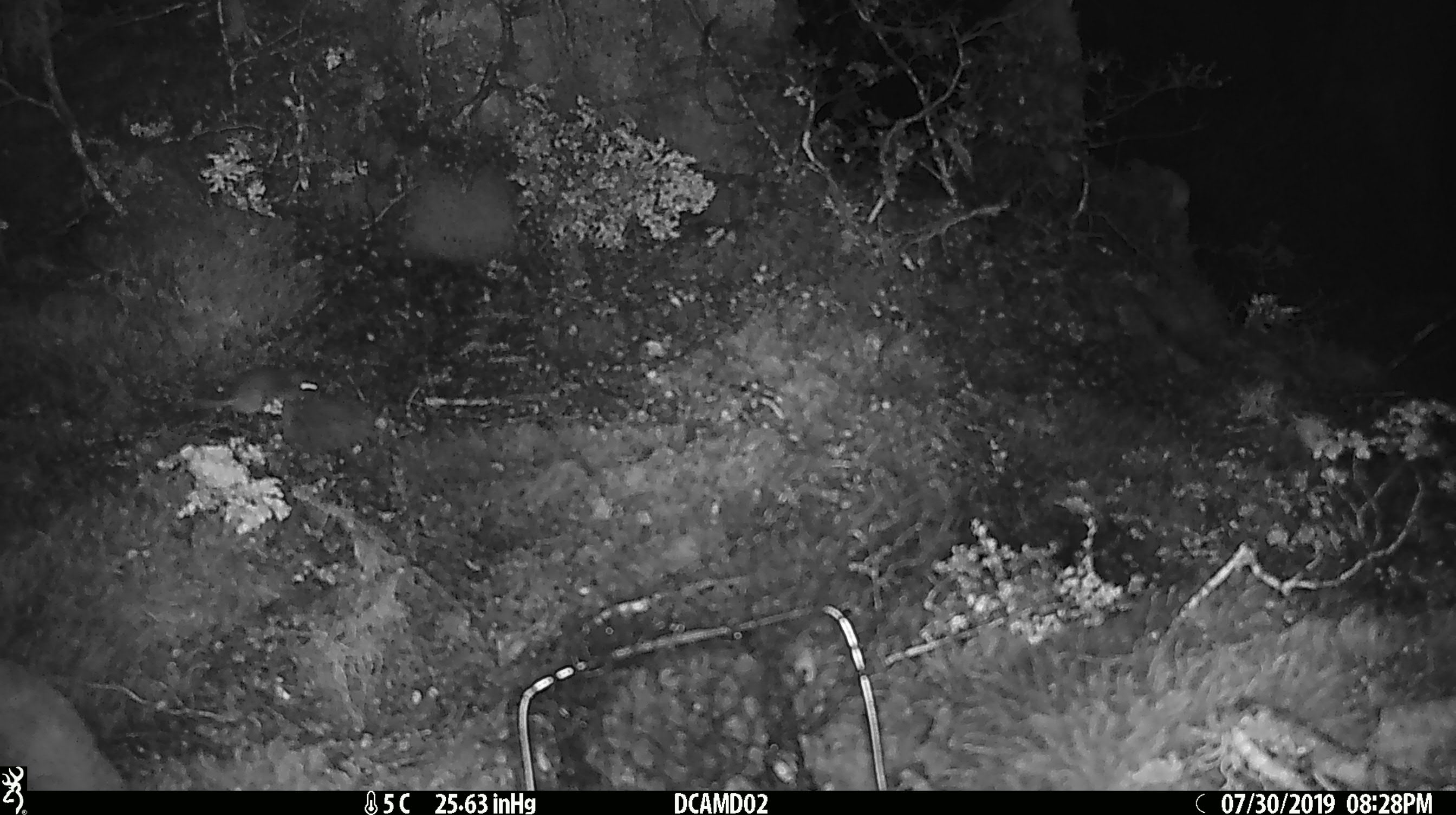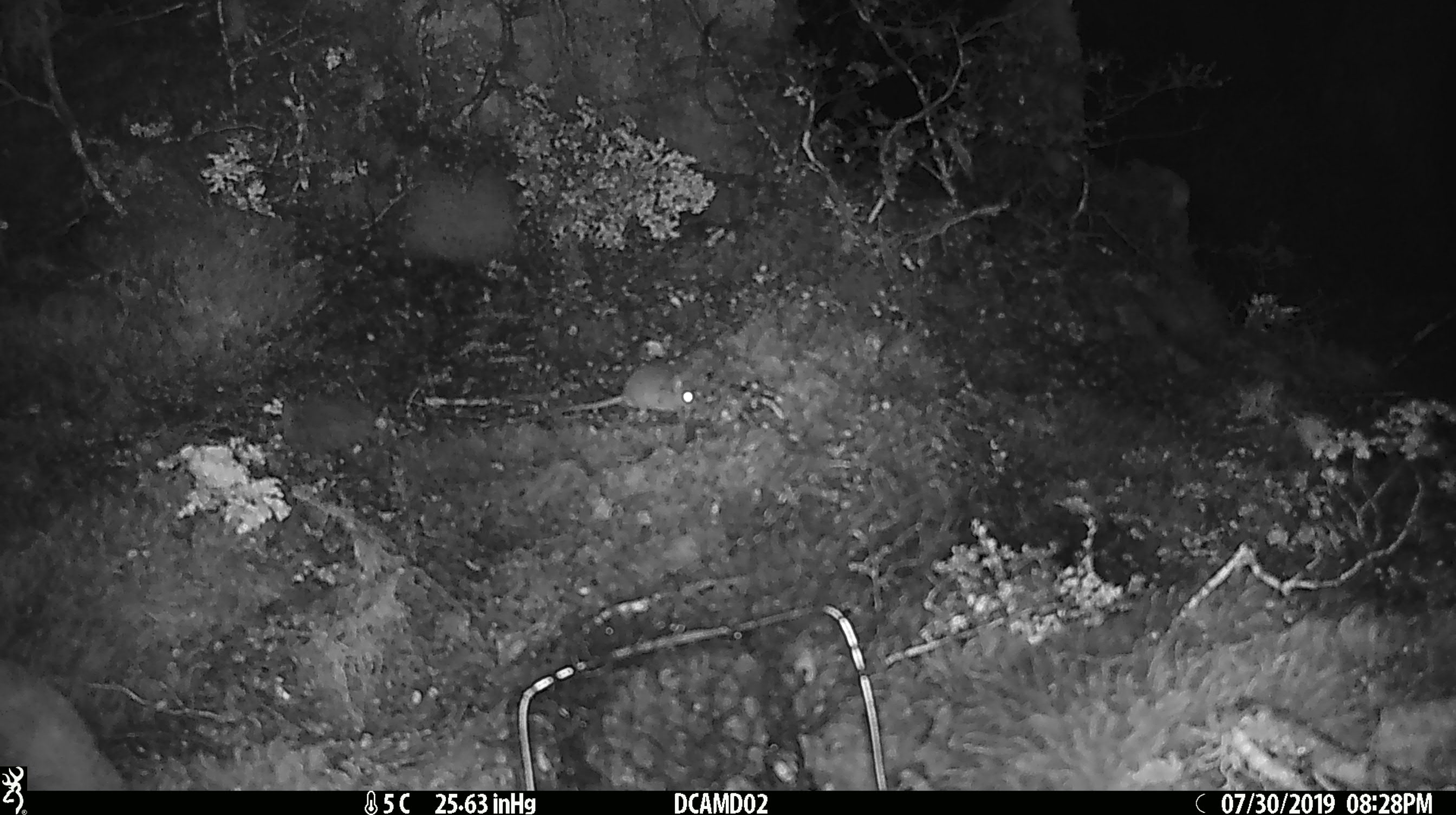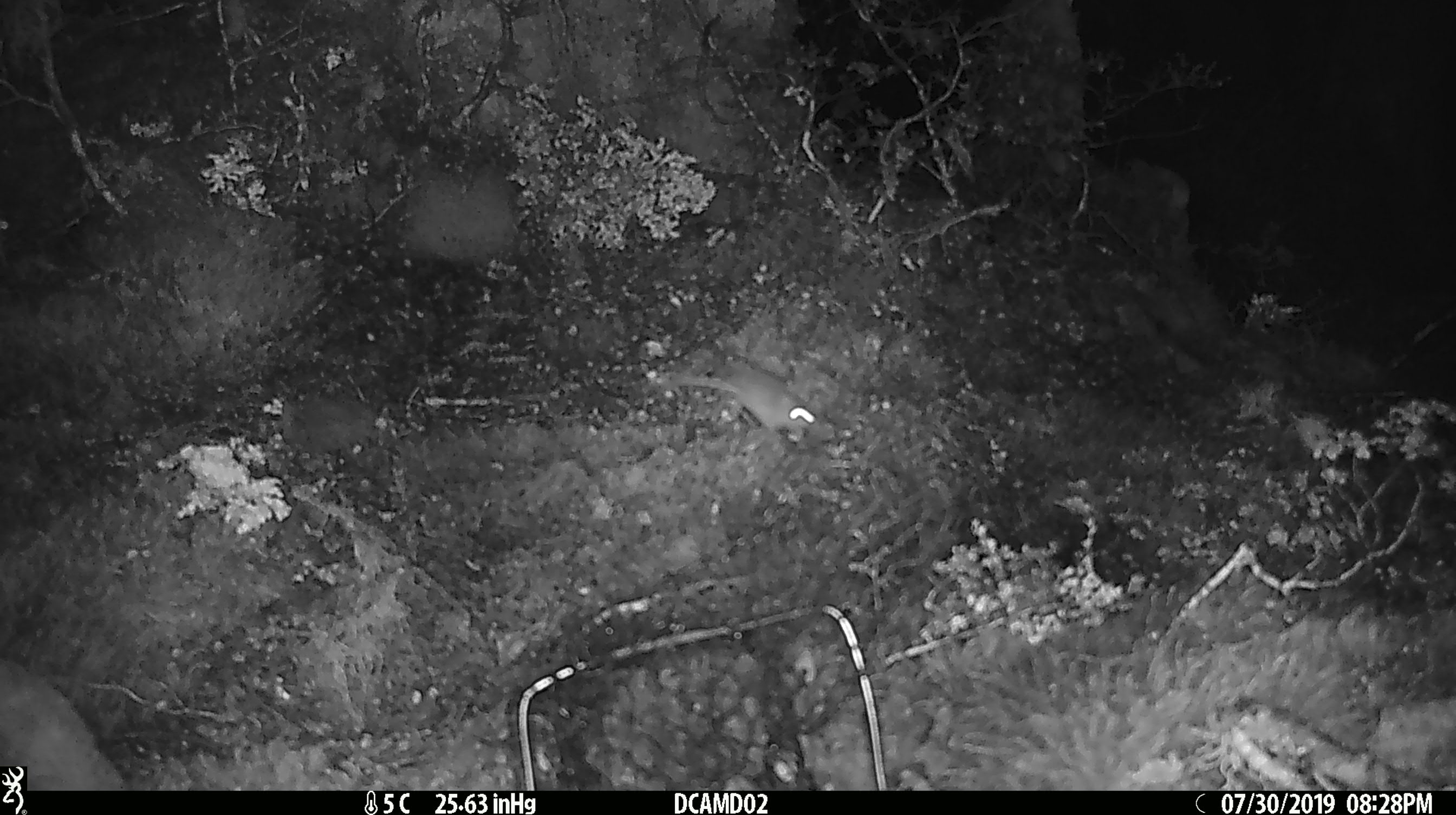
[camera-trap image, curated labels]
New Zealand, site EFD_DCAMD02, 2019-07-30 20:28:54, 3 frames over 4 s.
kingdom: Animalia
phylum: Chordata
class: Mammalia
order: Rodentia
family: Muridae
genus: Mus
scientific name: Mus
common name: mouse